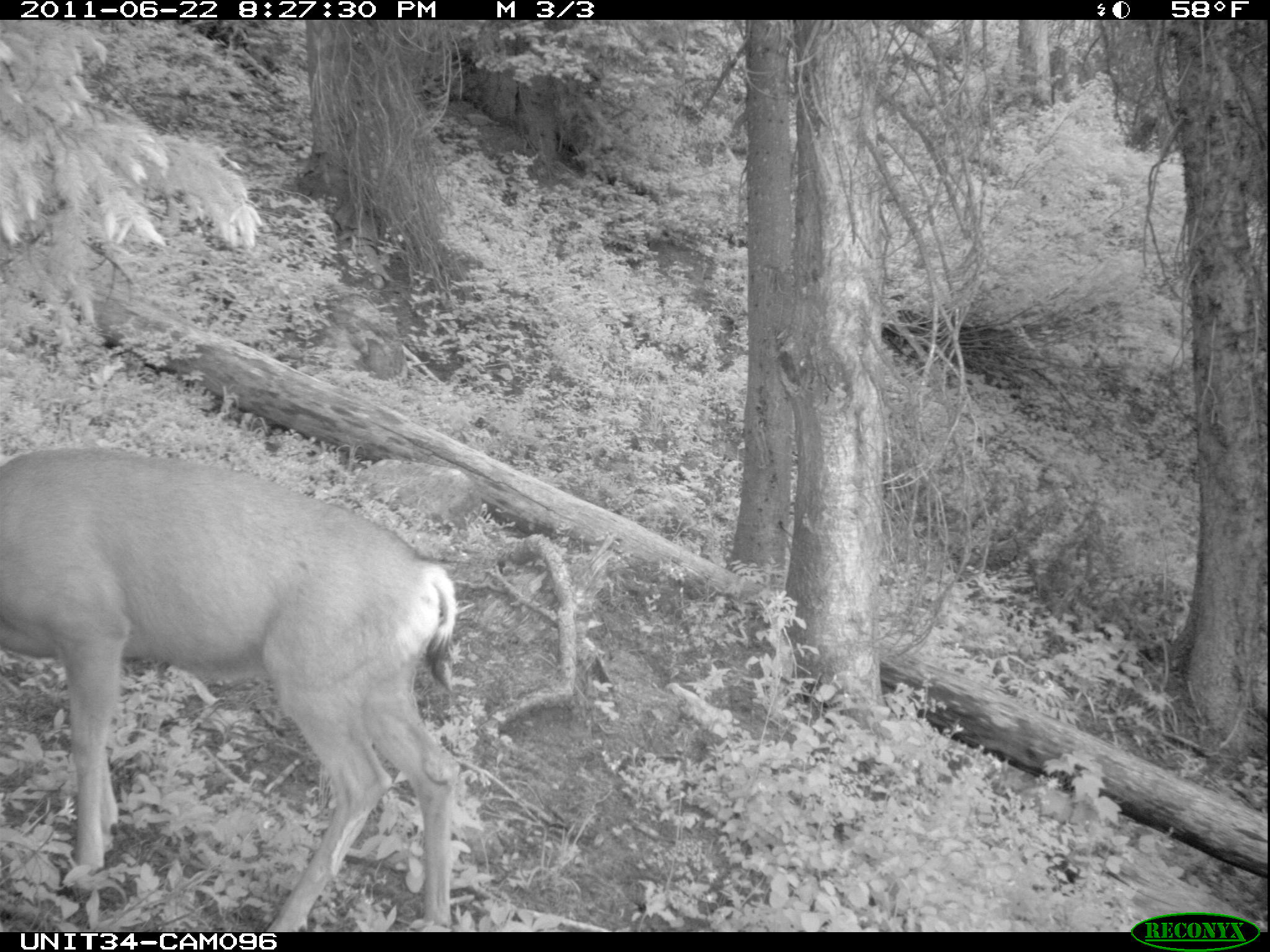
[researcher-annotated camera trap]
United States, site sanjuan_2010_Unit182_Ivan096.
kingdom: Animalia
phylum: Chordata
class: Mammalia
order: Artiodactyla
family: Cervidae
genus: Odocoileus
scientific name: Odocoileus hemionus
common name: mule deer